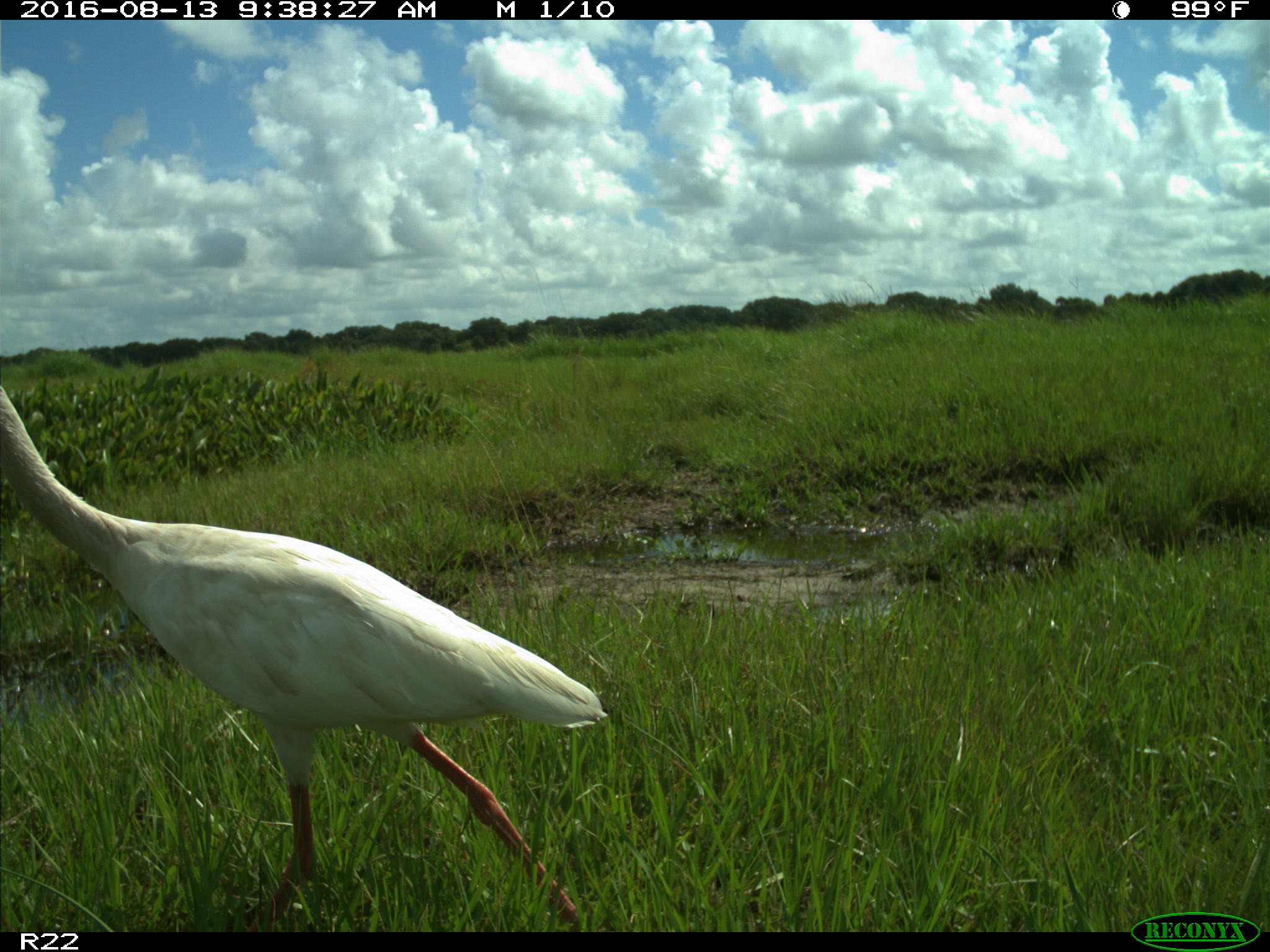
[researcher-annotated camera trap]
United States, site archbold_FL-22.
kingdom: Animalia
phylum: Chordata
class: Aves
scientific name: Aves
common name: birds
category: unidentified bird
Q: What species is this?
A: Unidentified bird (birds) (Aves).